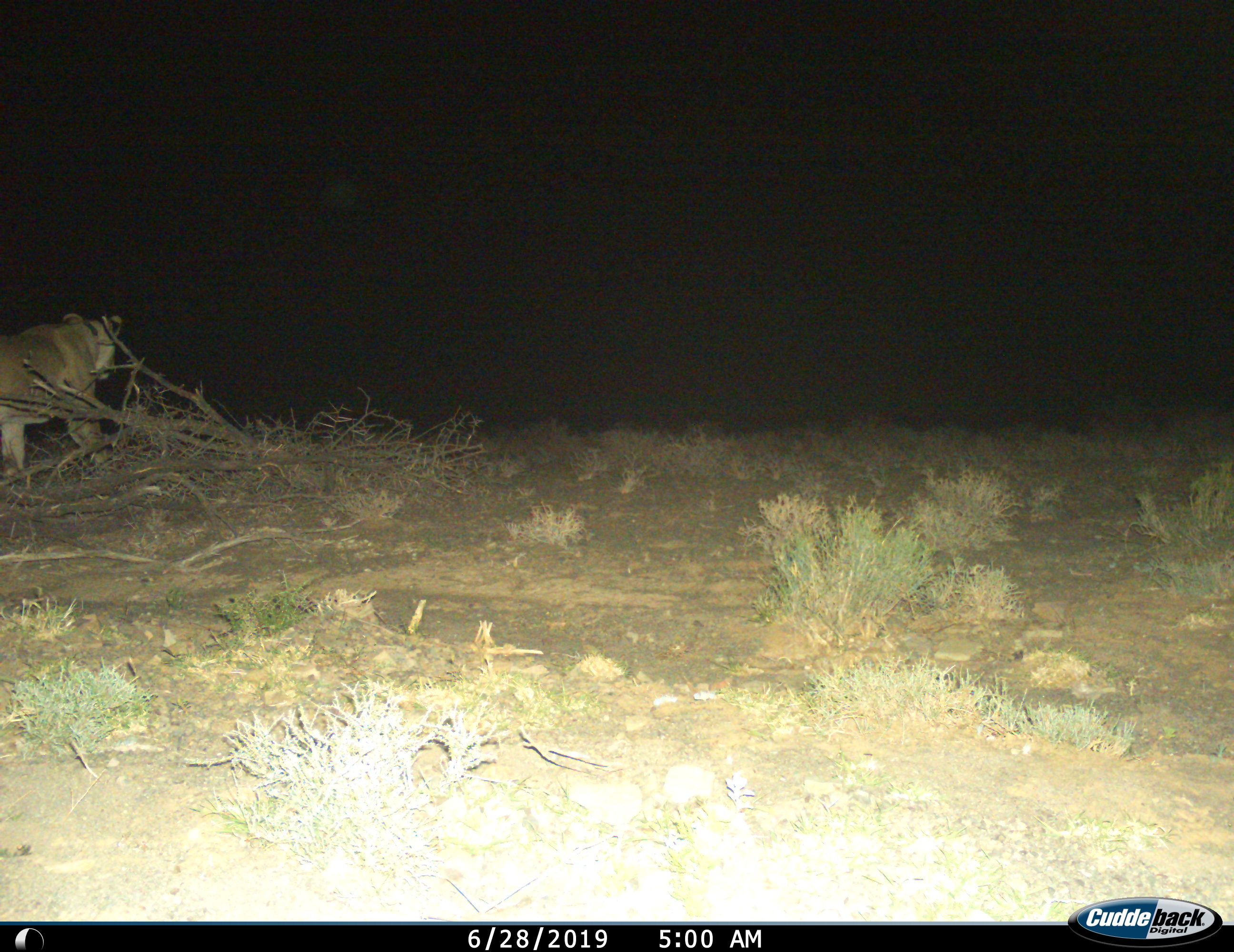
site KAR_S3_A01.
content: unidentified animal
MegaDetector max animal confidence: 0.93